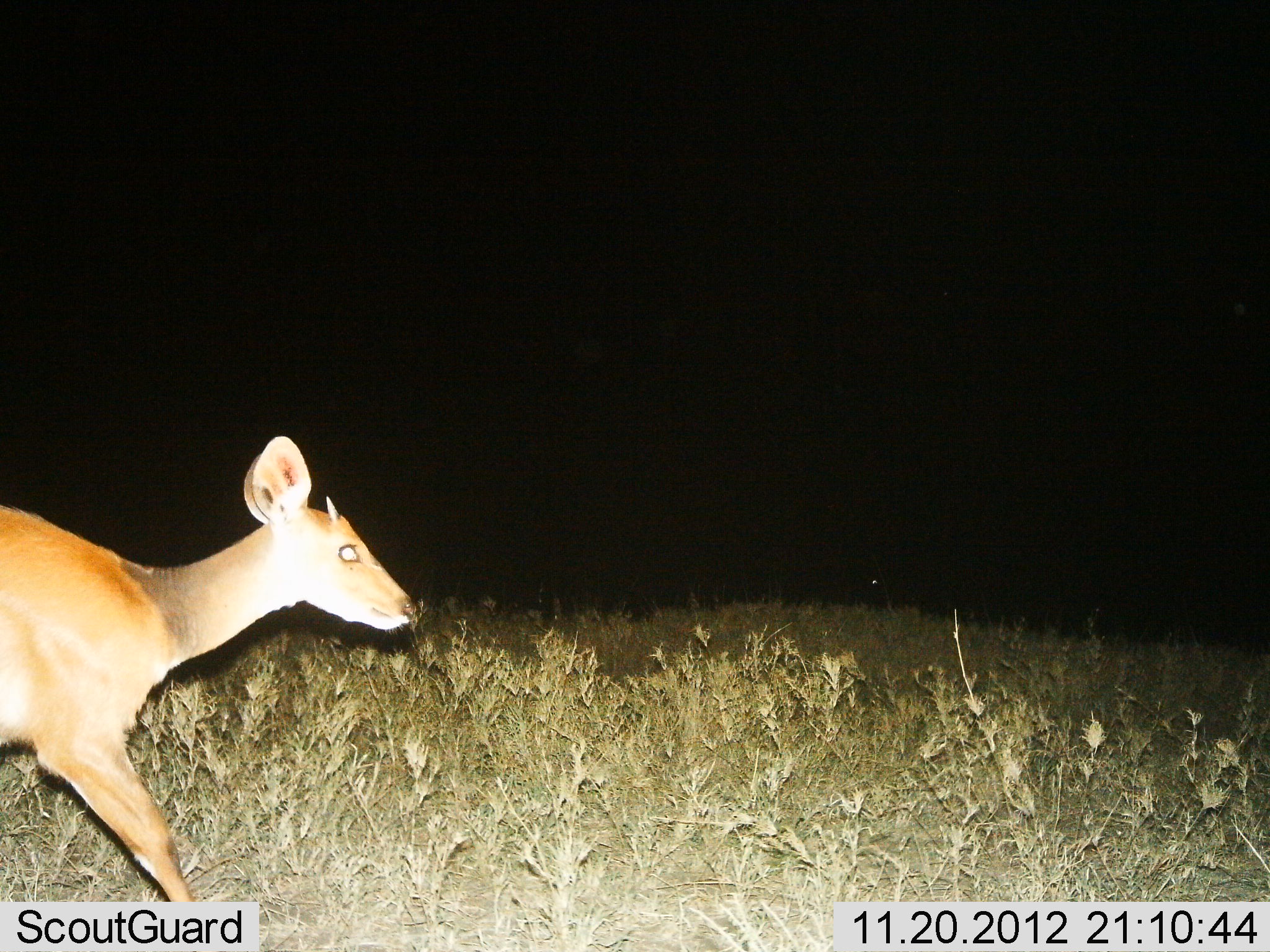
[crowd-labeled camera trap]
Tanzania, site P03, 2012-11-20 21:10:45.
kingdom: Animalia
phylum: Chordata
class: Mammalia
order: Artiodactyla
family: Bovidae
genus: Redunca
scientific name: Redunca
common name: reedbuck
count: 1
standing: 30%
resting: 0%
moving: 70%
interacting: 0%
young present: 0%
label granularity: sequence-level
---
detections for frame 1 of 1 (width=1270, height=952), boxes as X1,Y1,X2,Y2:
animal: 0,436,418,901